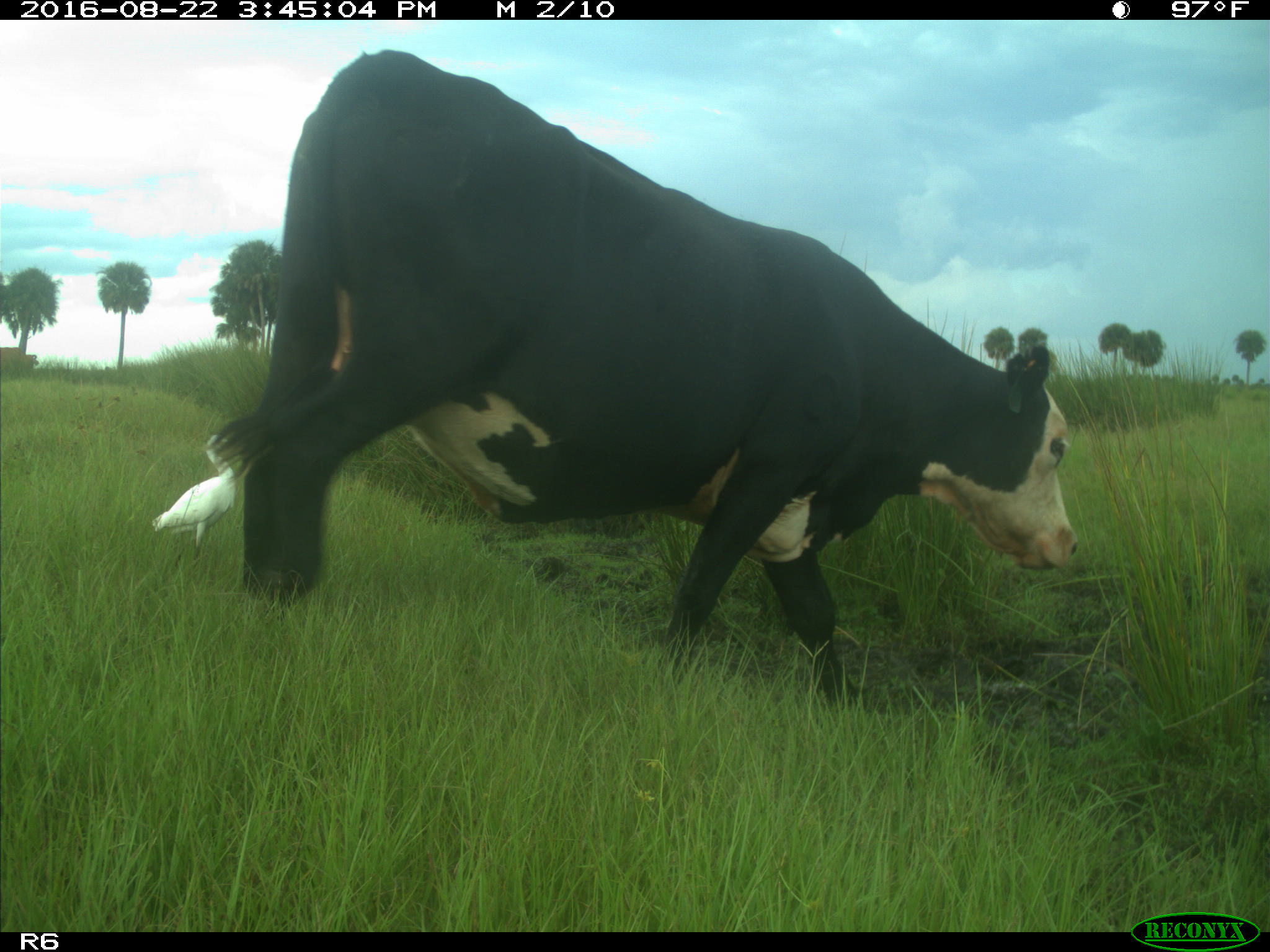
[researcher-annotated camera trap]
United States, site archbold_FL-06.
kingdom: Animalia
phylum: Chordata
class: Mammalia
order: Artiodactyla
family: Bovidae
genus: Bos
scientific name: Bos taurus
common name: domestic cow